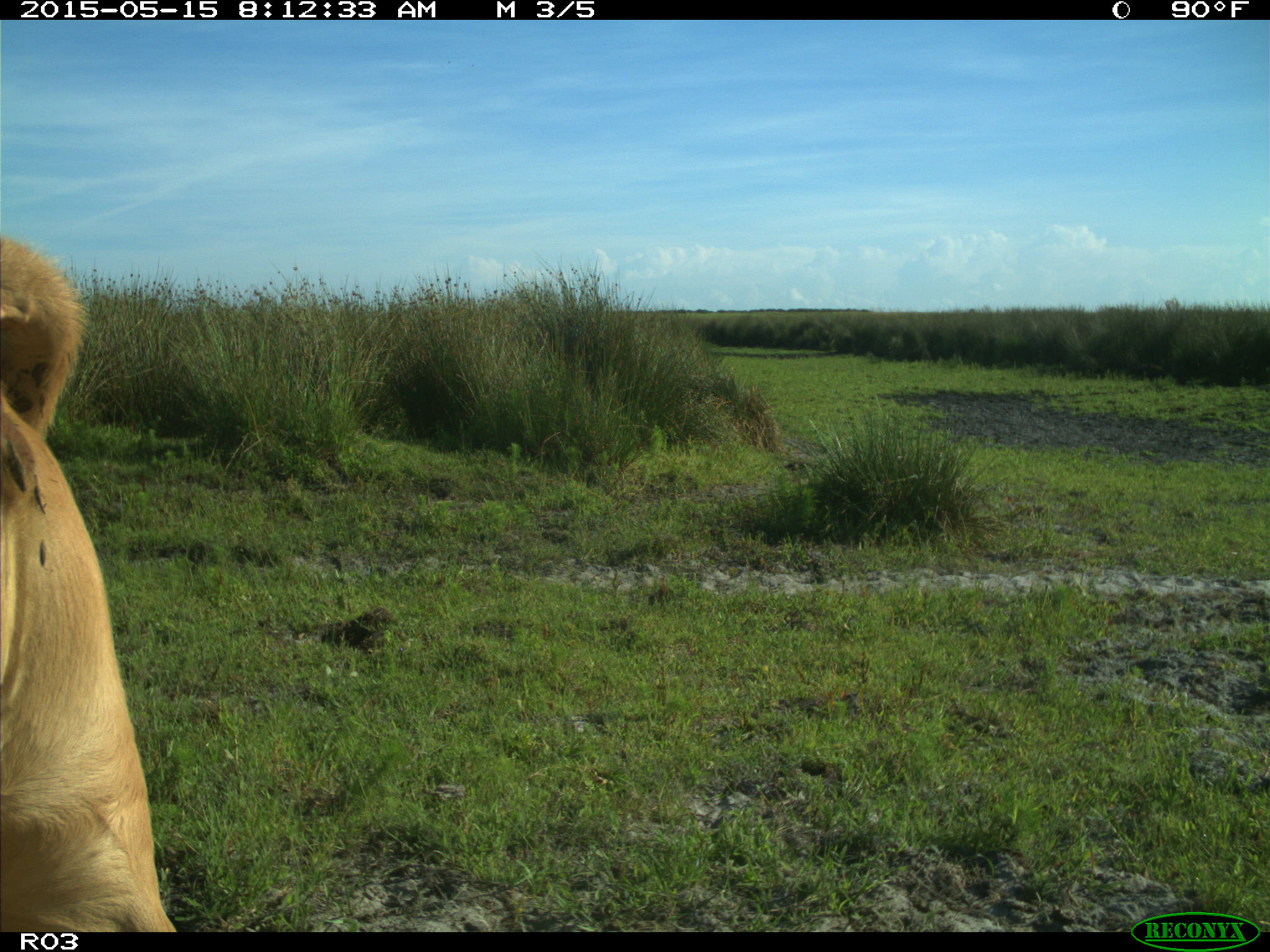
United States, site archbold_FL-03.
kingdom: Animalia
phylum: Chordata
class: Mammalia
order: Artiodactyla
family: Bovidae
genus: Bos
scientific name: Bos taurus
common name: domestic cow